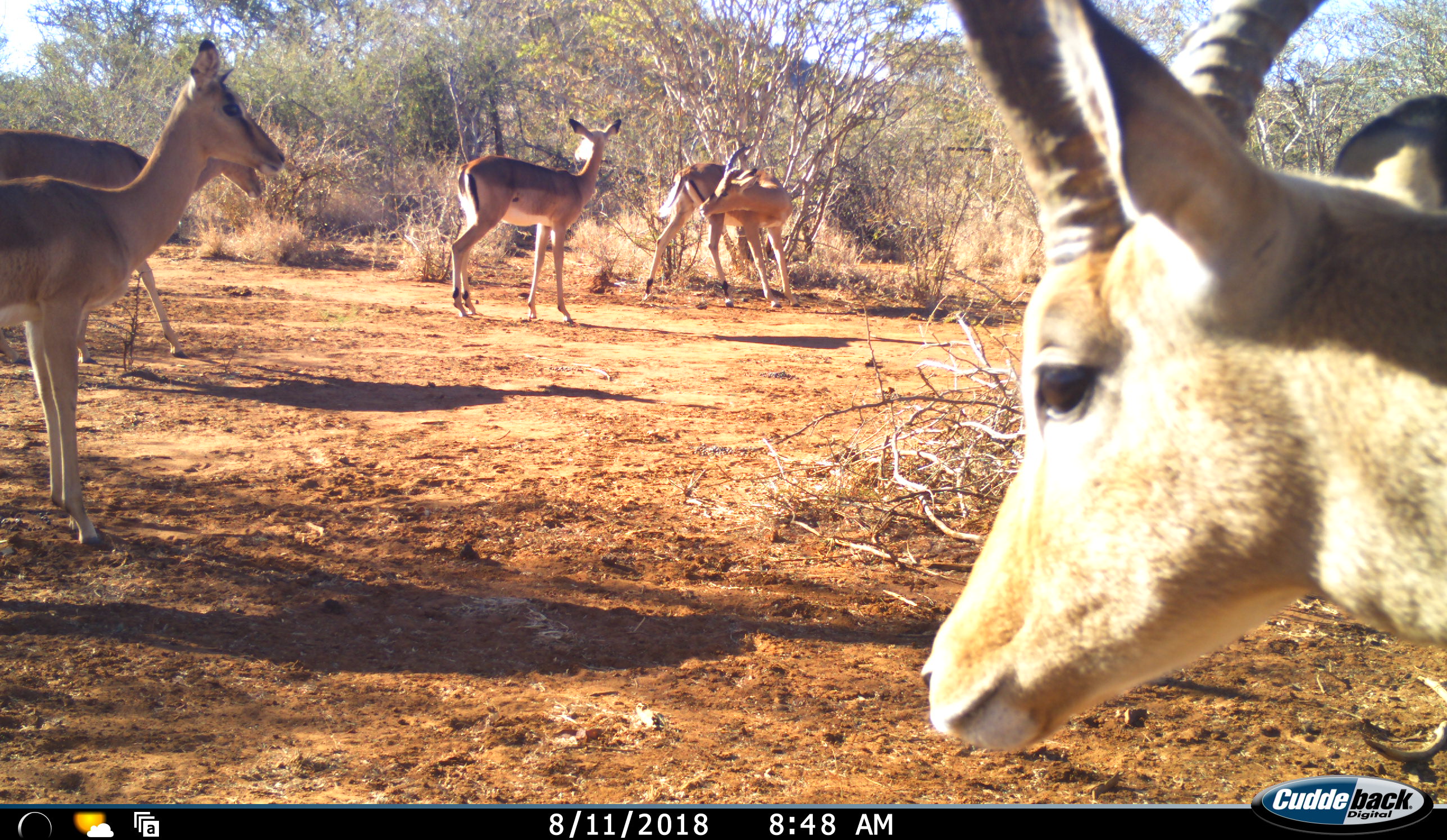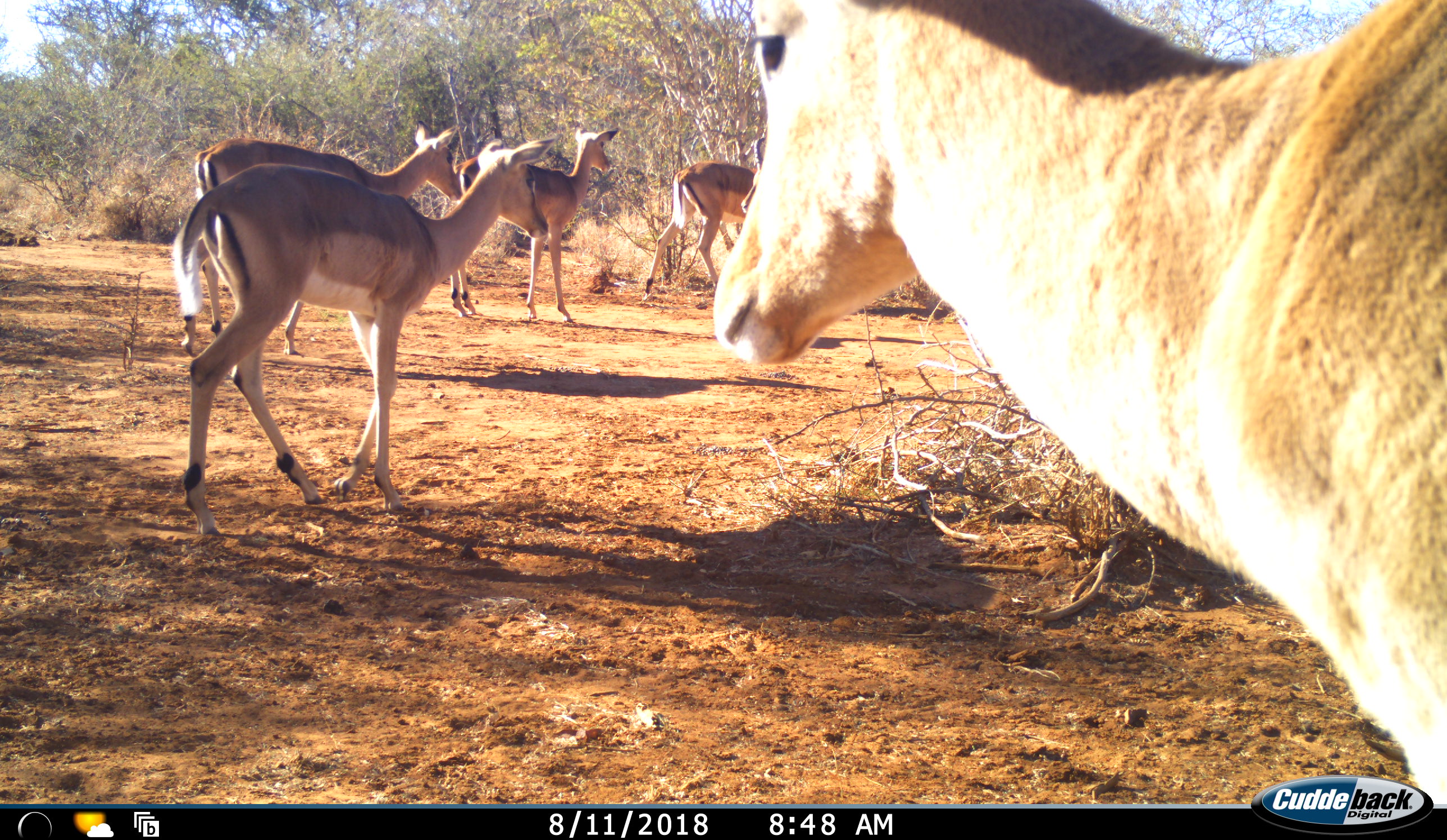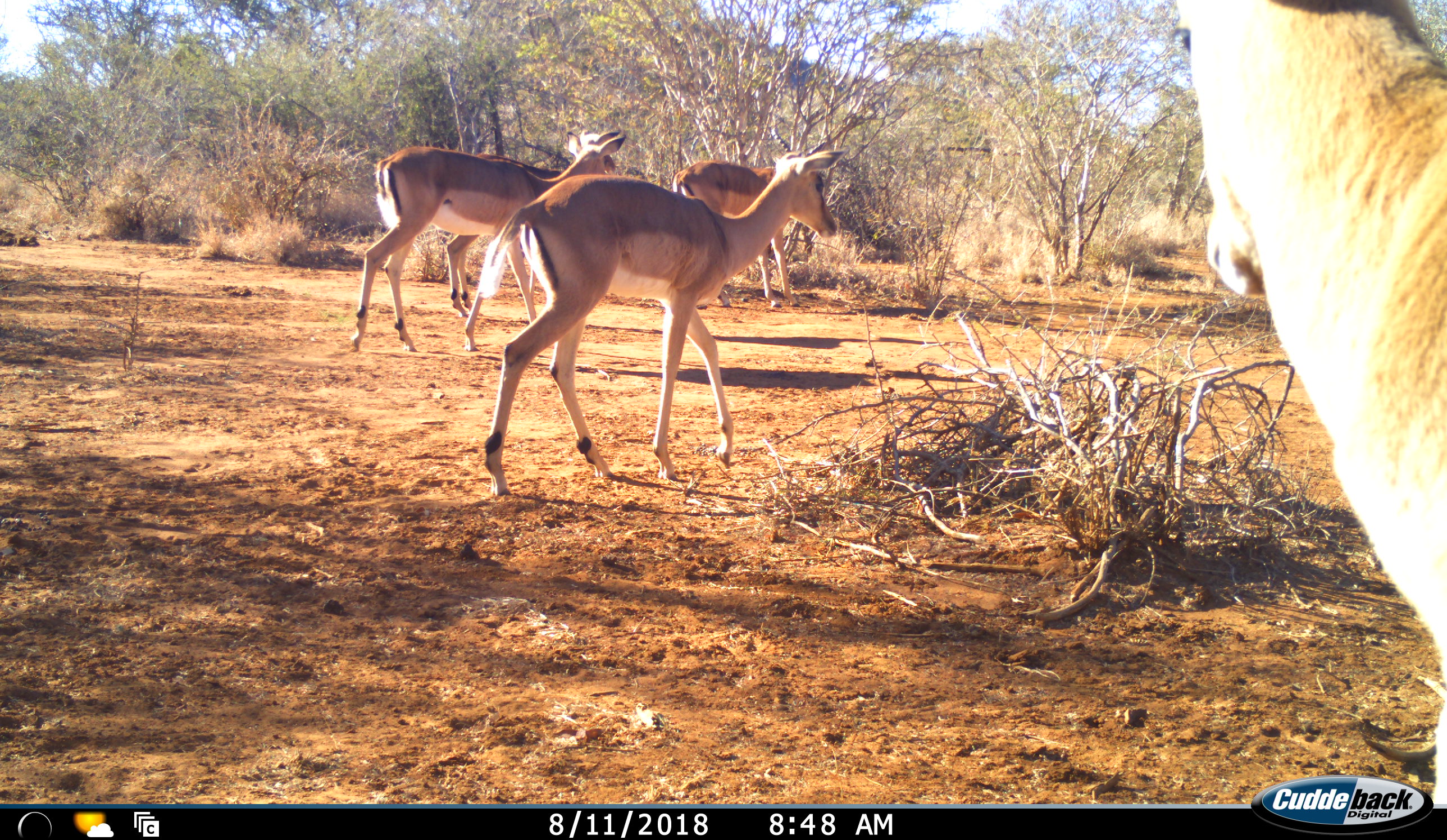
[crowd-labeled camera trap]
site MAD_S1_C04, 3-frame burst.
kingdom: Animalia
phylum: Chordata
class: Mammalia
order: Artiodactyla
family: Bovidae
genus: Aepyceros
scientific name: Aepyceros melampus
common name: impala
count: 5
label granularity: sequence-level